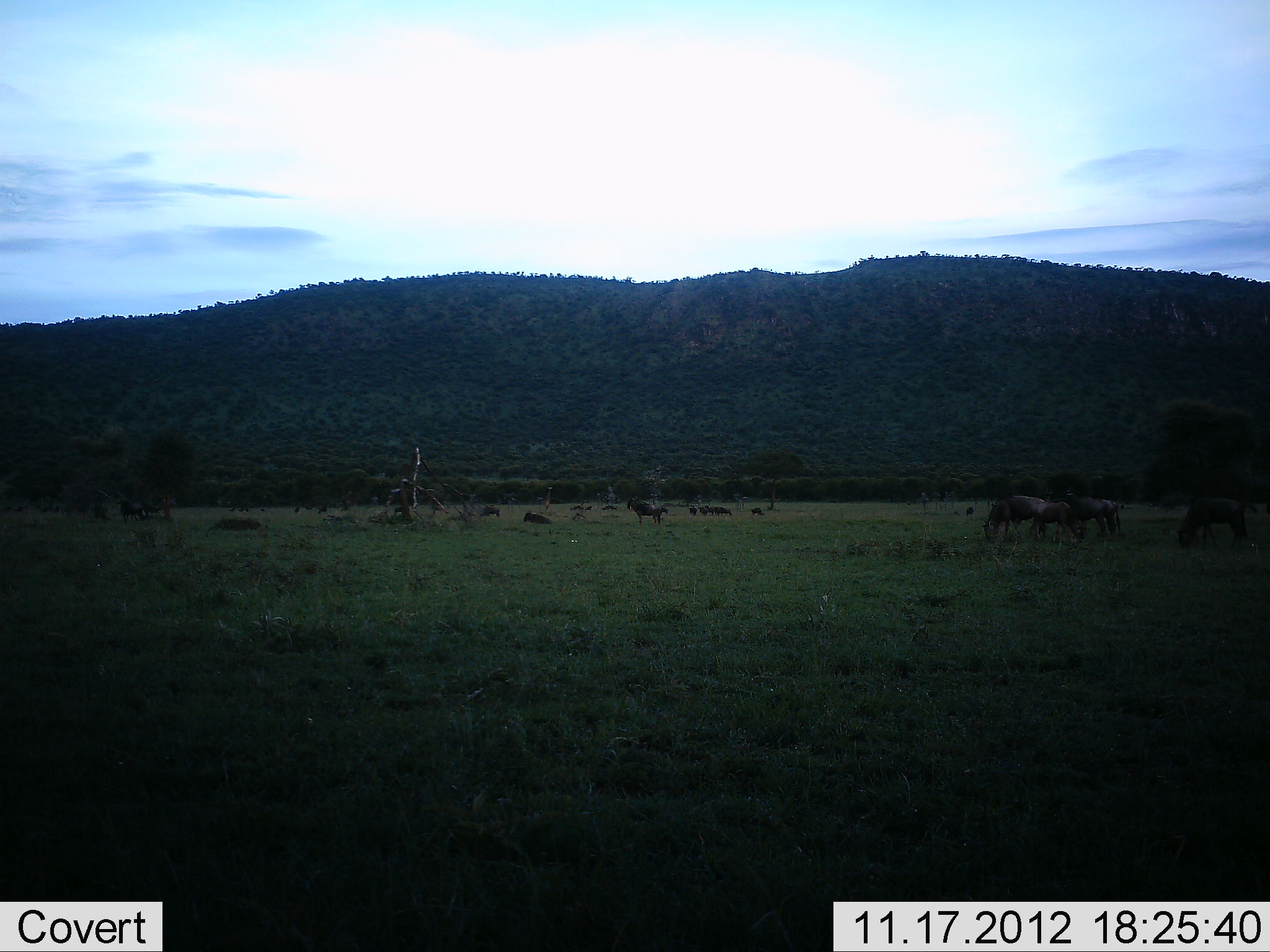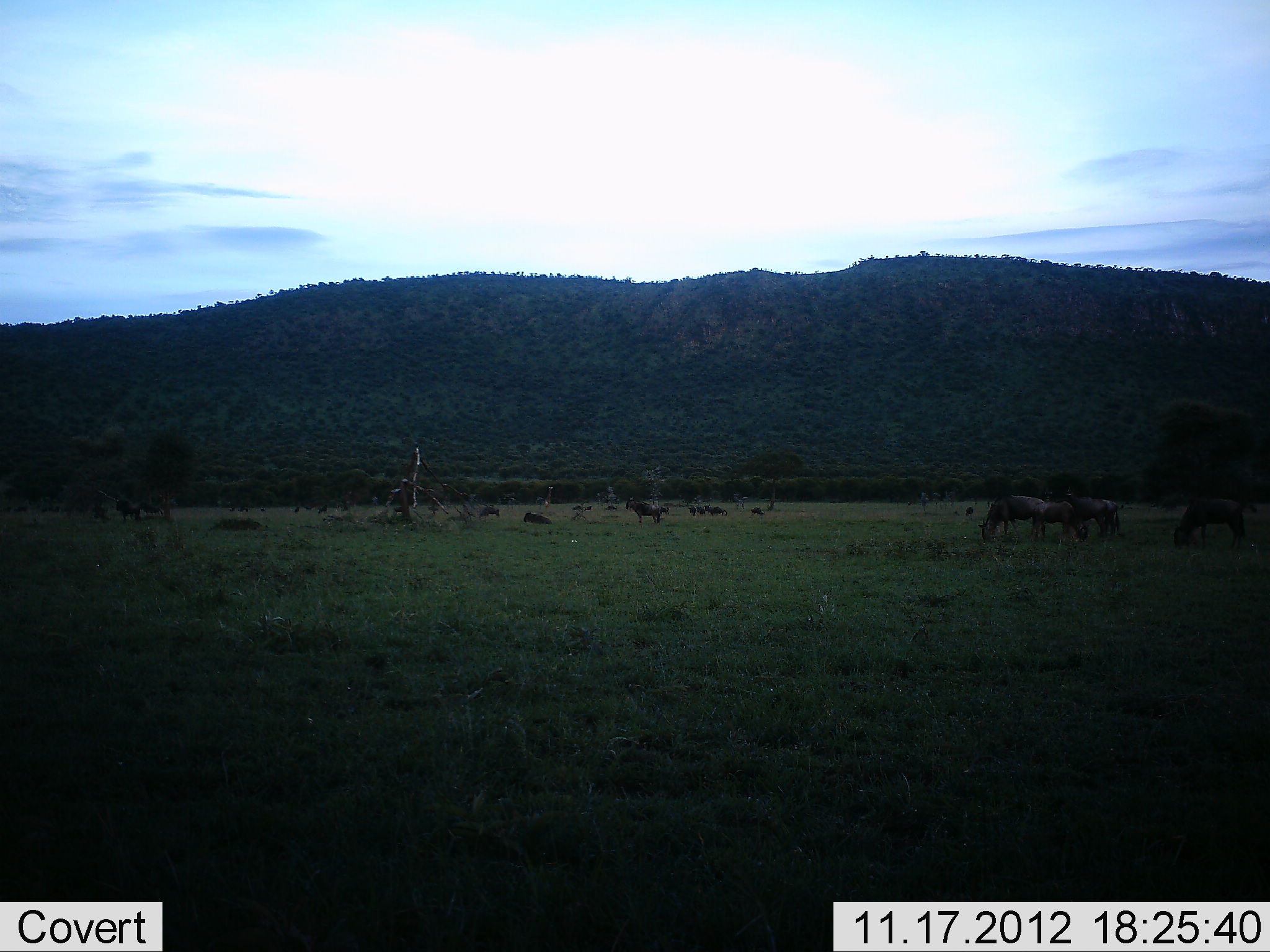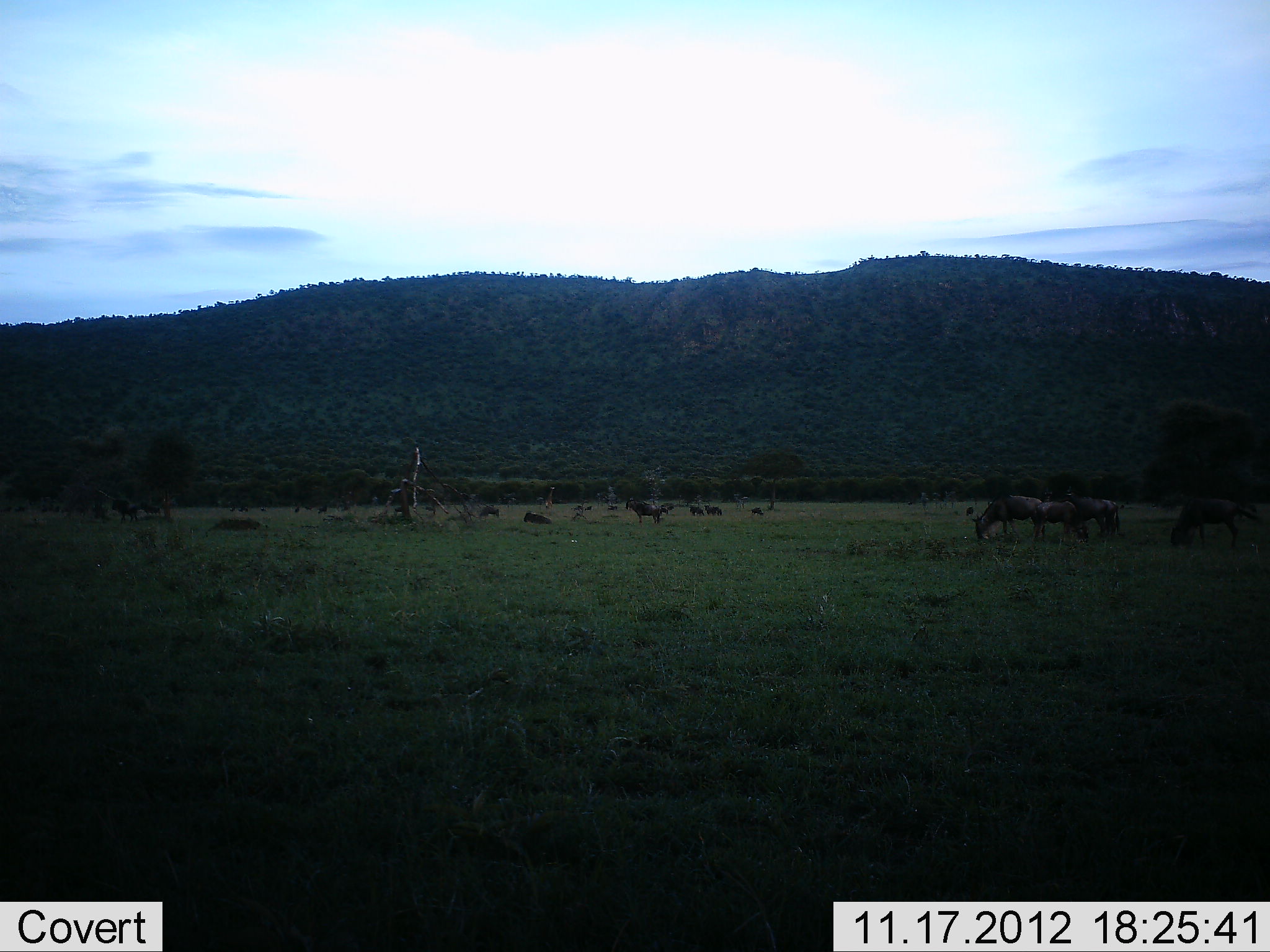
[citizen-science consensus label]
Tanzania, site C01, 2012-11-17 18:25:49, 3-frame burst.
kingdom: Animalia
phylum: Chordata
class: Mammalia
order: Artiodactyla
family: Bovidae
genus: Connochaetes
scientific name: Connochaetes taurinus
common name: blue wildebeest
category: wildebeest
Wildebeest (blue wildebeest) (Connochaetes taurinus), count 11-50. Behavior (volunteer vote fractions): standing 80%, resting 50%, moving 20%, interacting 0%. Young present (vote fraction): 0%. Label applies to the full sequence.